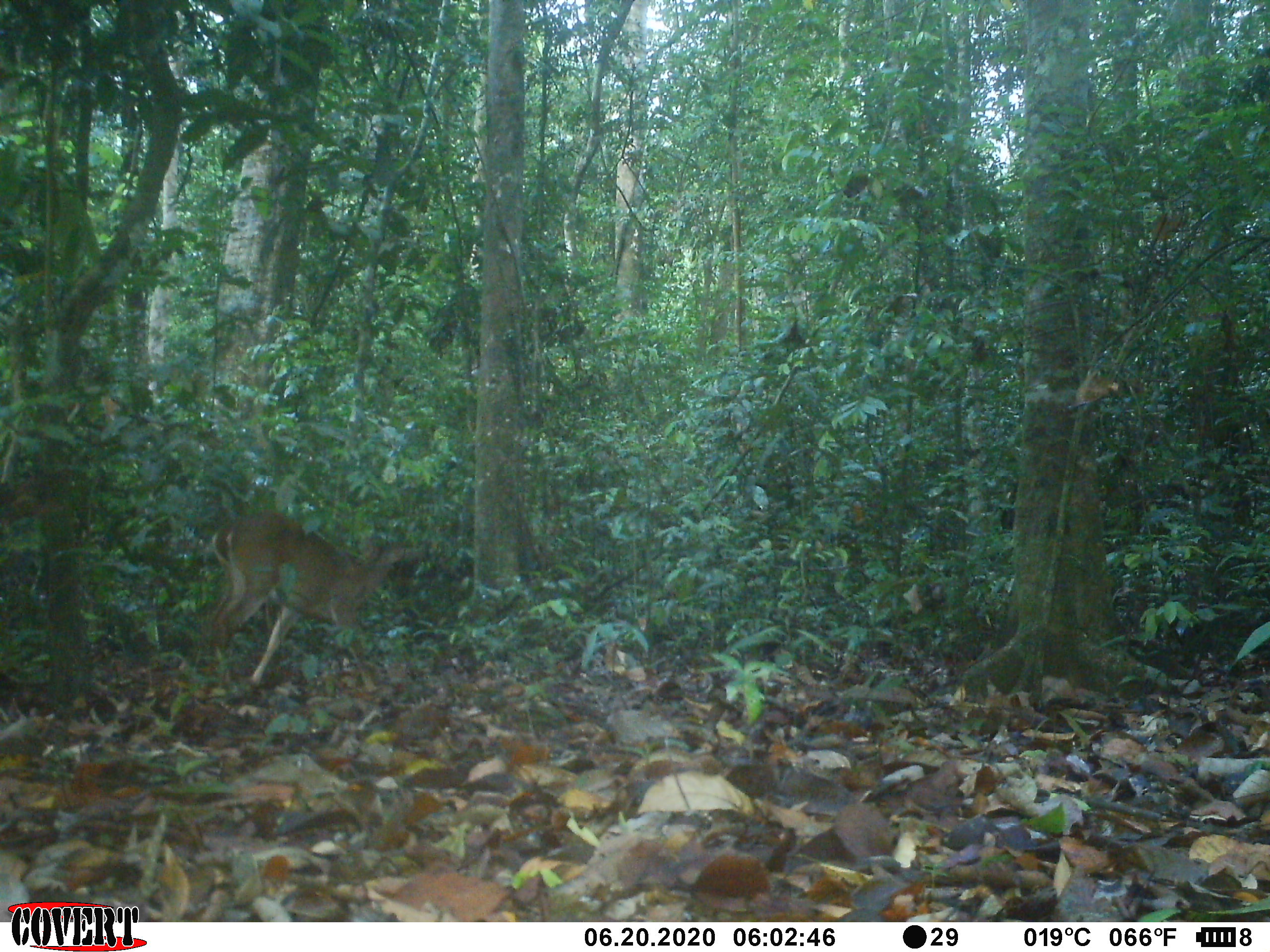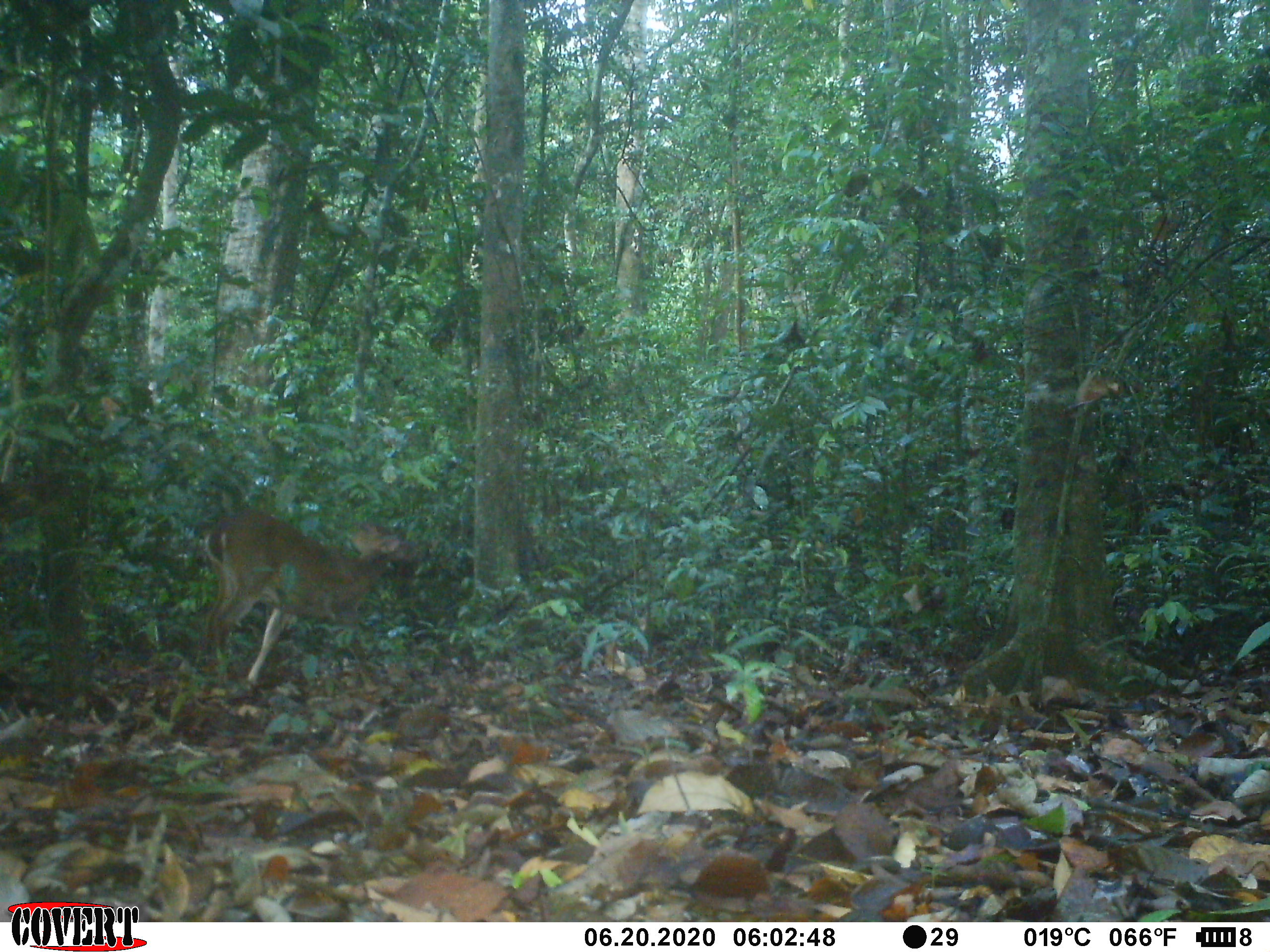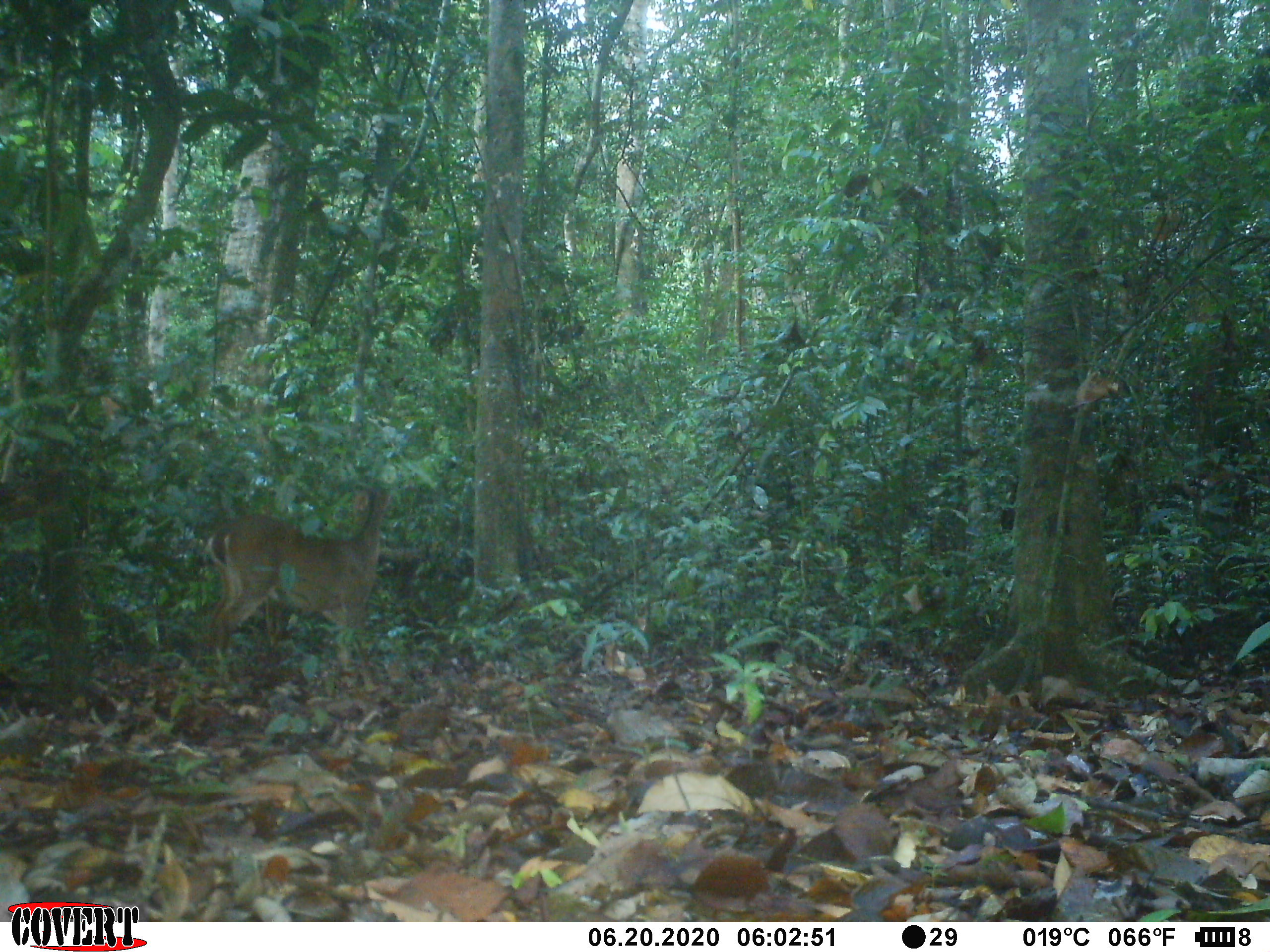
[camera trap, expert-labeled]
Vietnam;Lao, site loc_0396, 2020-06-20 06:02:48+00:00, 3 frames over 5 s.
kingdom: Animalia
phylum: Chordata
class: Mammalia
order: Artiodactyla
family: Cervidae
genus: Muntiacus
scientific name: Muntiacus vuquangensis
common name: large-antlered muntjac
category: large antlered muntjac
Large antlered muntjac (large-antlered muntjac) (Muntiacus vuquangensis). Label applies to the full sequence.